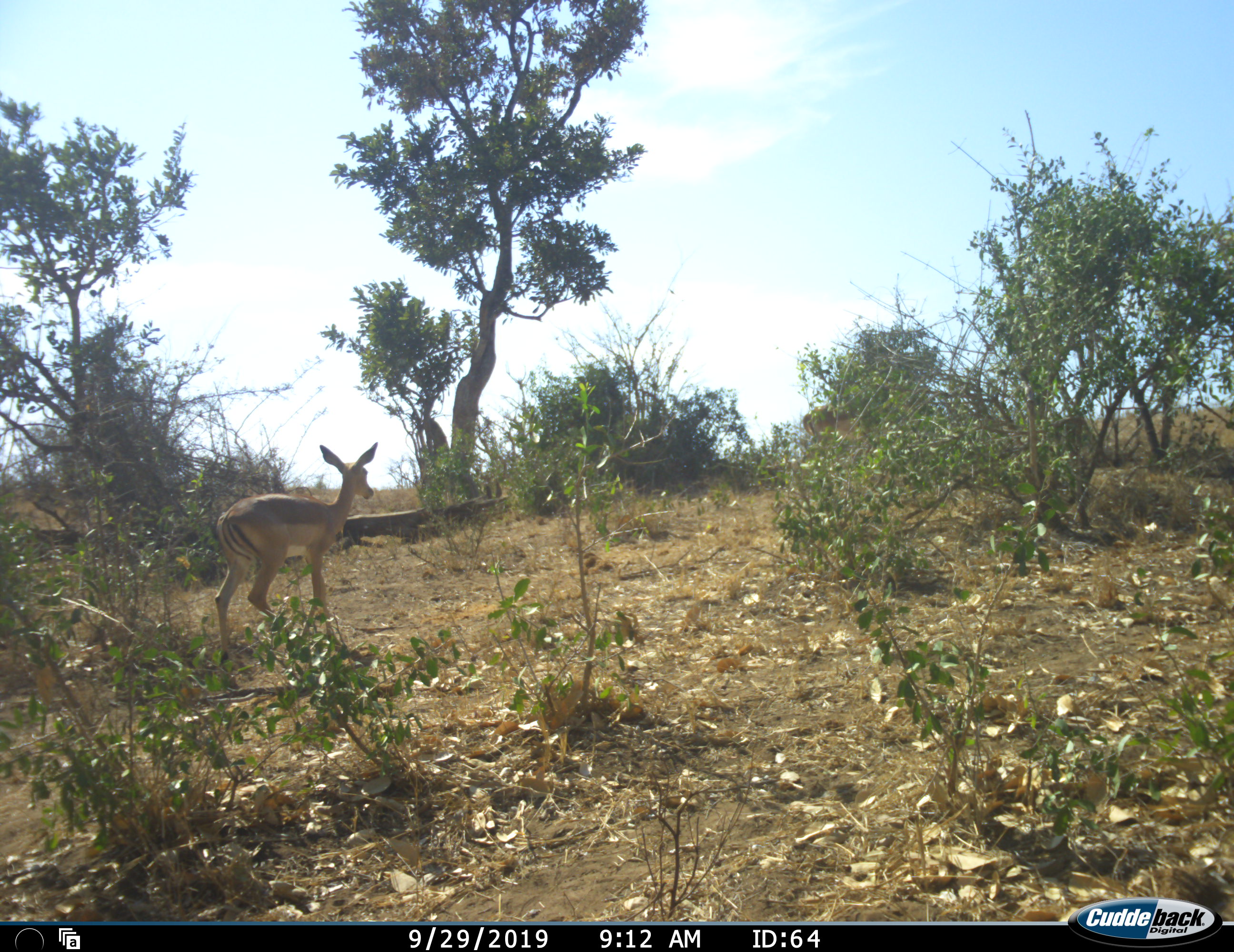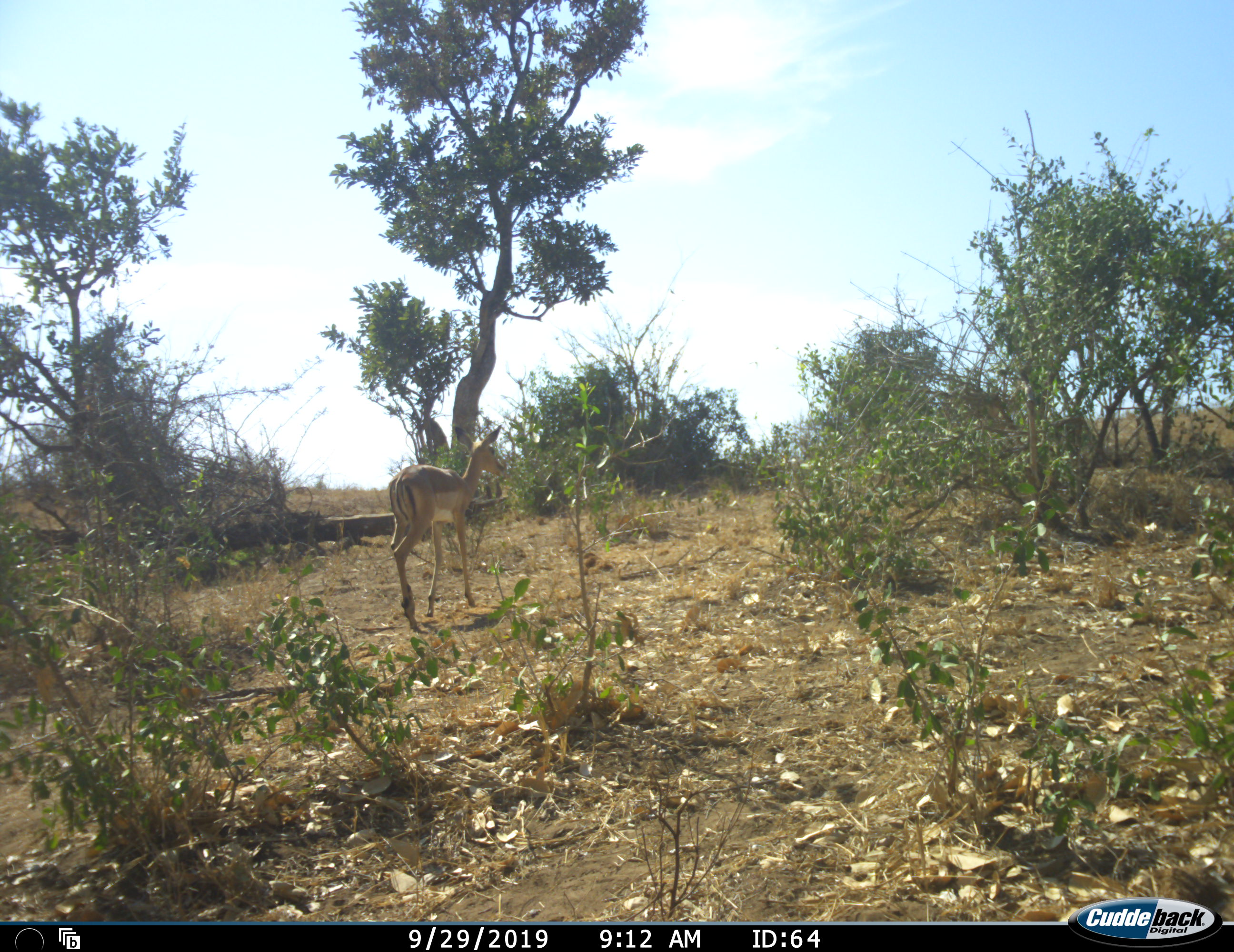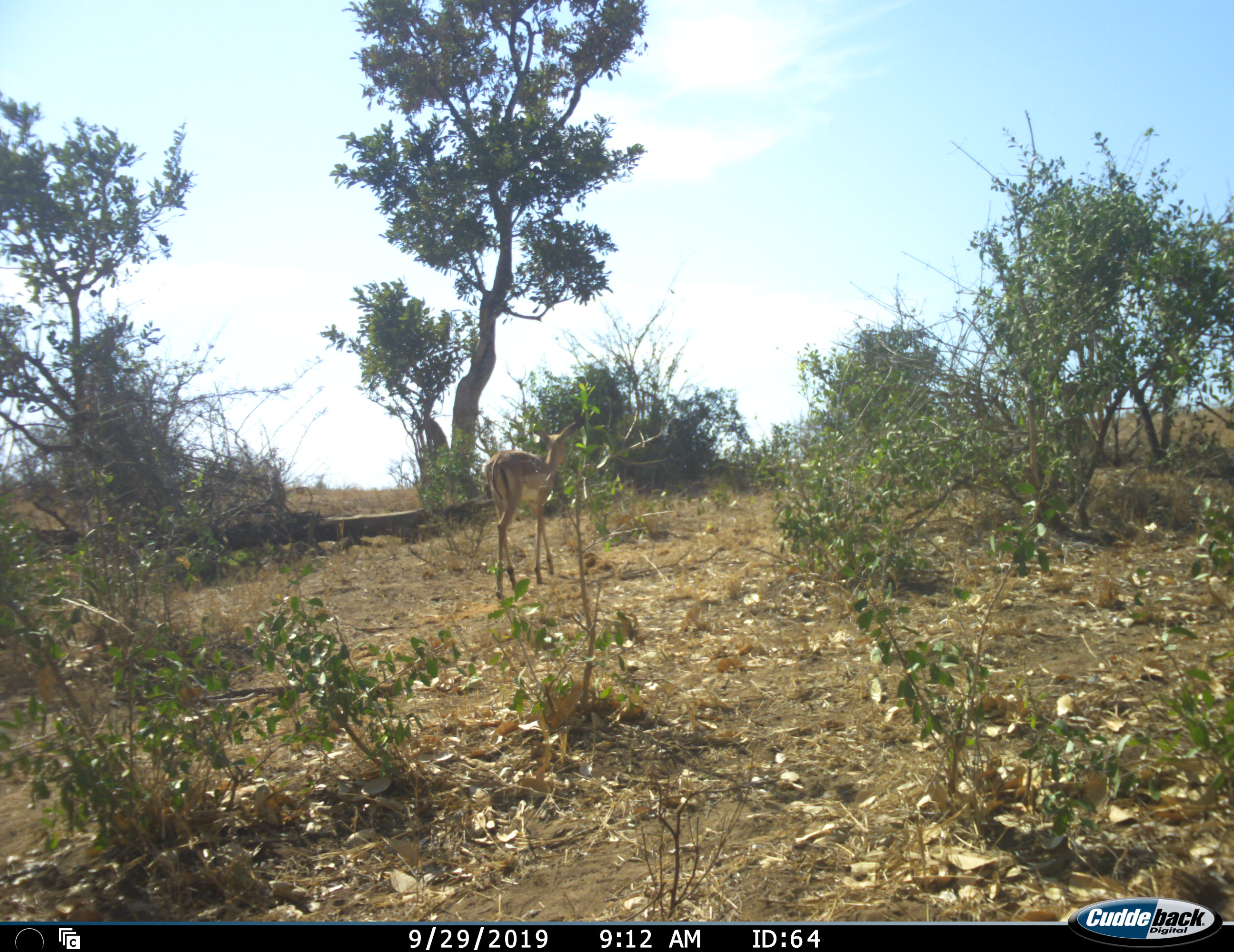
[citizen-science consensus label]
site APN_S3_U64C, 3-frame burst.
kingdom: Animalia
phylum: Chordata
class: Mammalia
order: Artiodactyla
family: Bovidae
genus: Aepyceros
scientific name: Aepyceros melampus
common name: impala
Impala (Aepyceros melampus), count 2. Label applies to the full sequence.